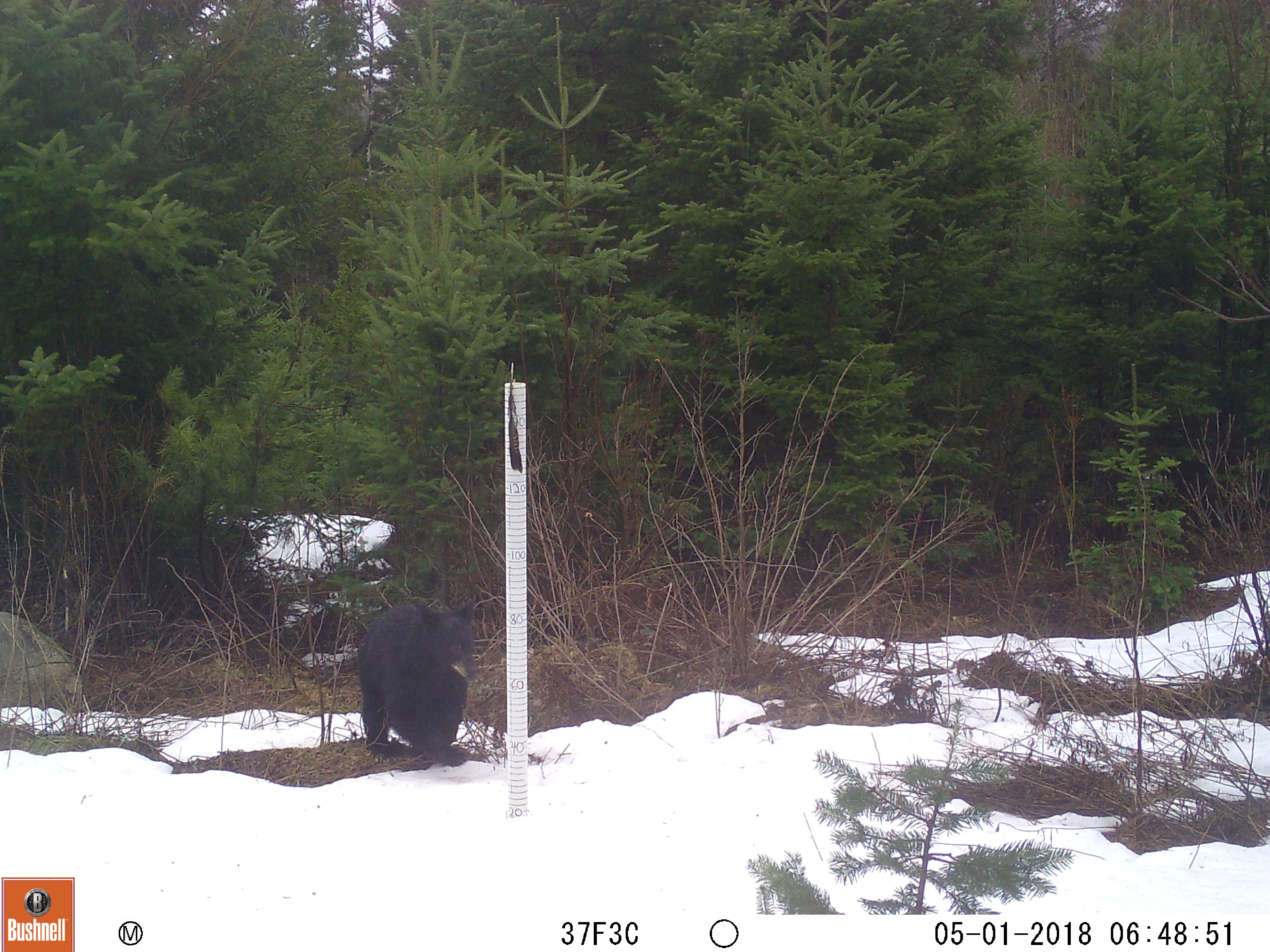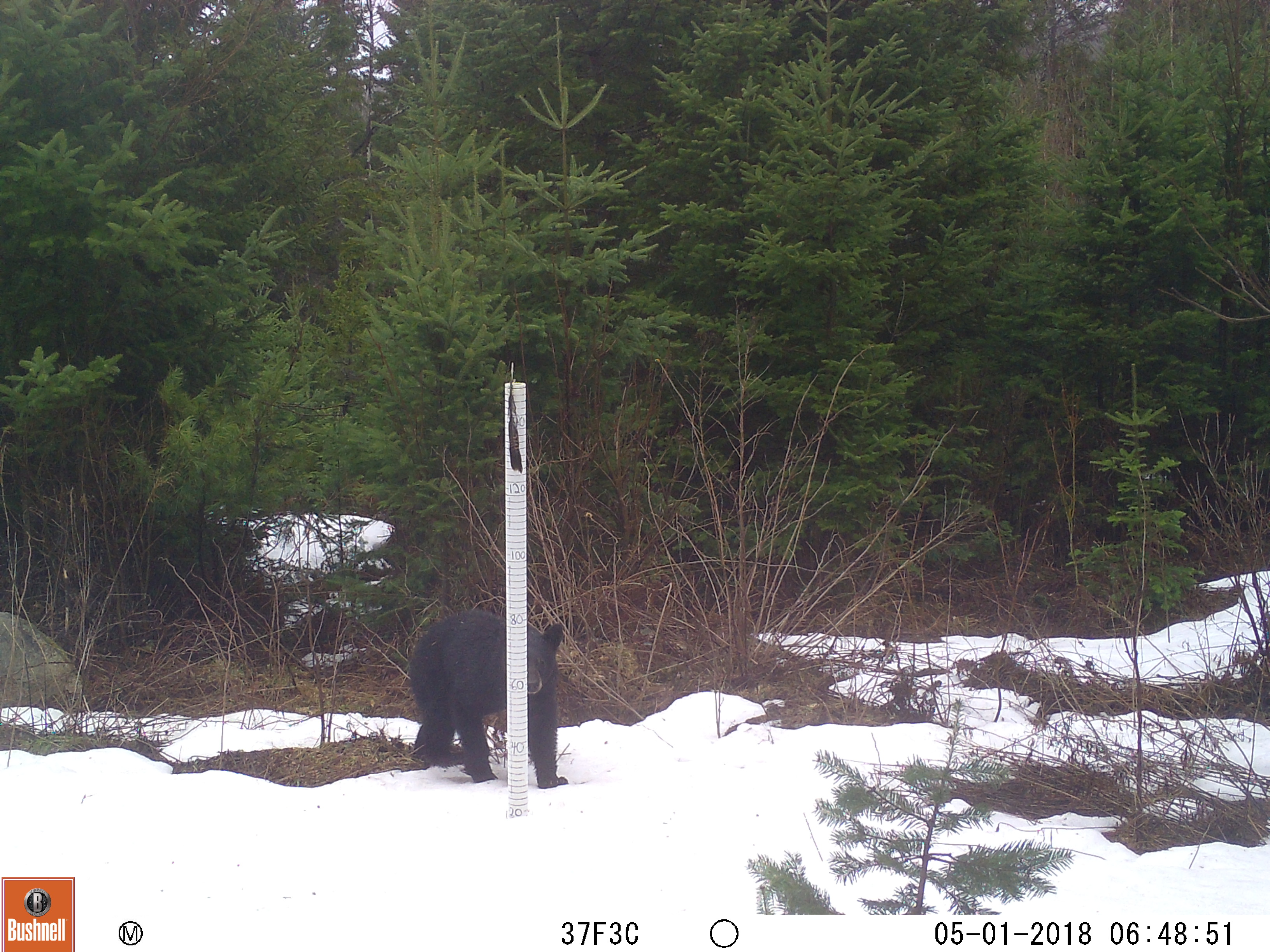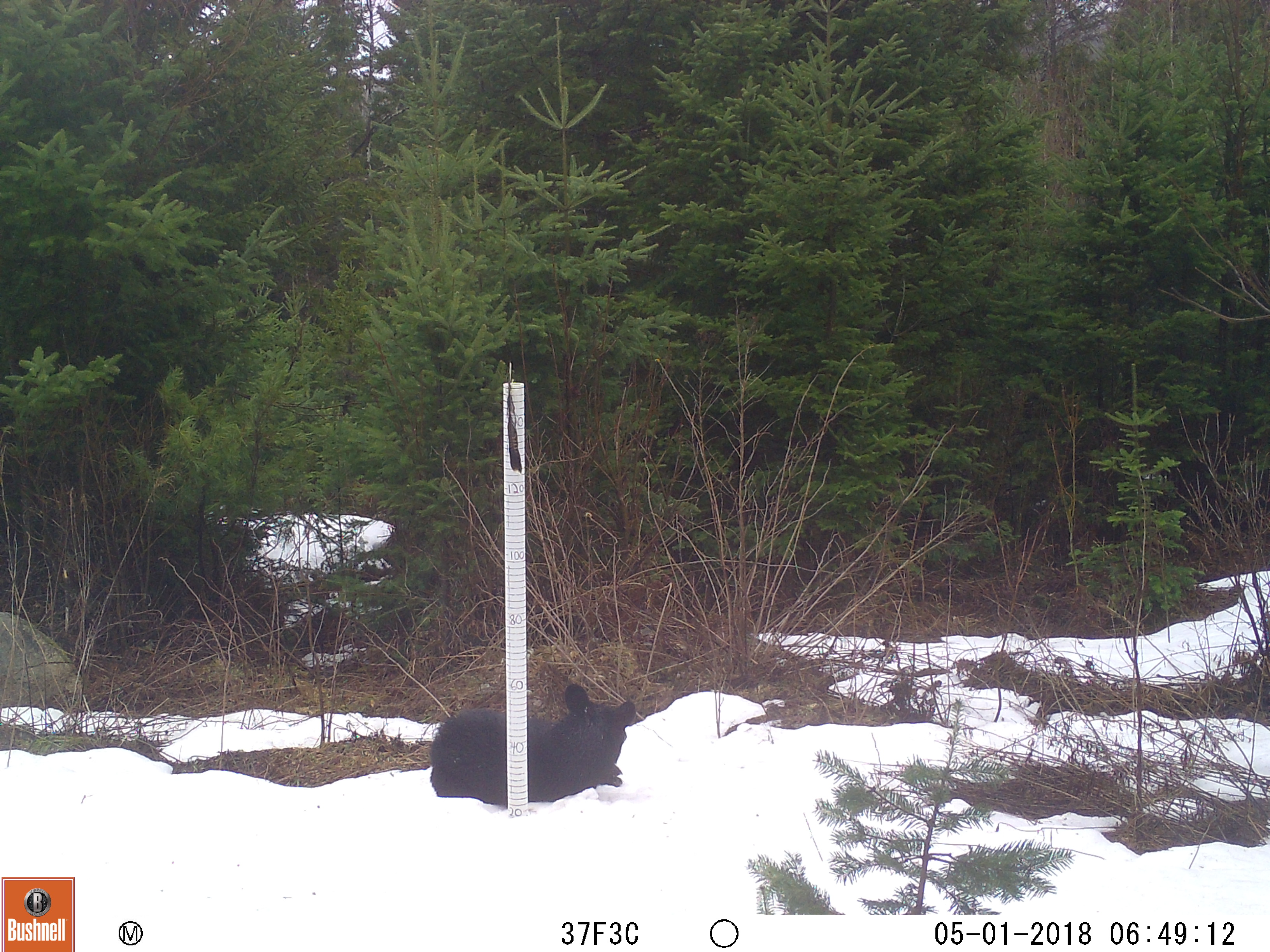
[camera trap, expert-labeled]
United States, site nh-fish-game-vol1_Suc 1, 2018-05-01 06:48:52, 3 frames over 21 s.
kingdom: Animalia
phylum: Chordata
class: Mammalia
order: Carnivora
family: Ursidae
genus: Ursus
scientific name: Ursus americanus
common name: black bear